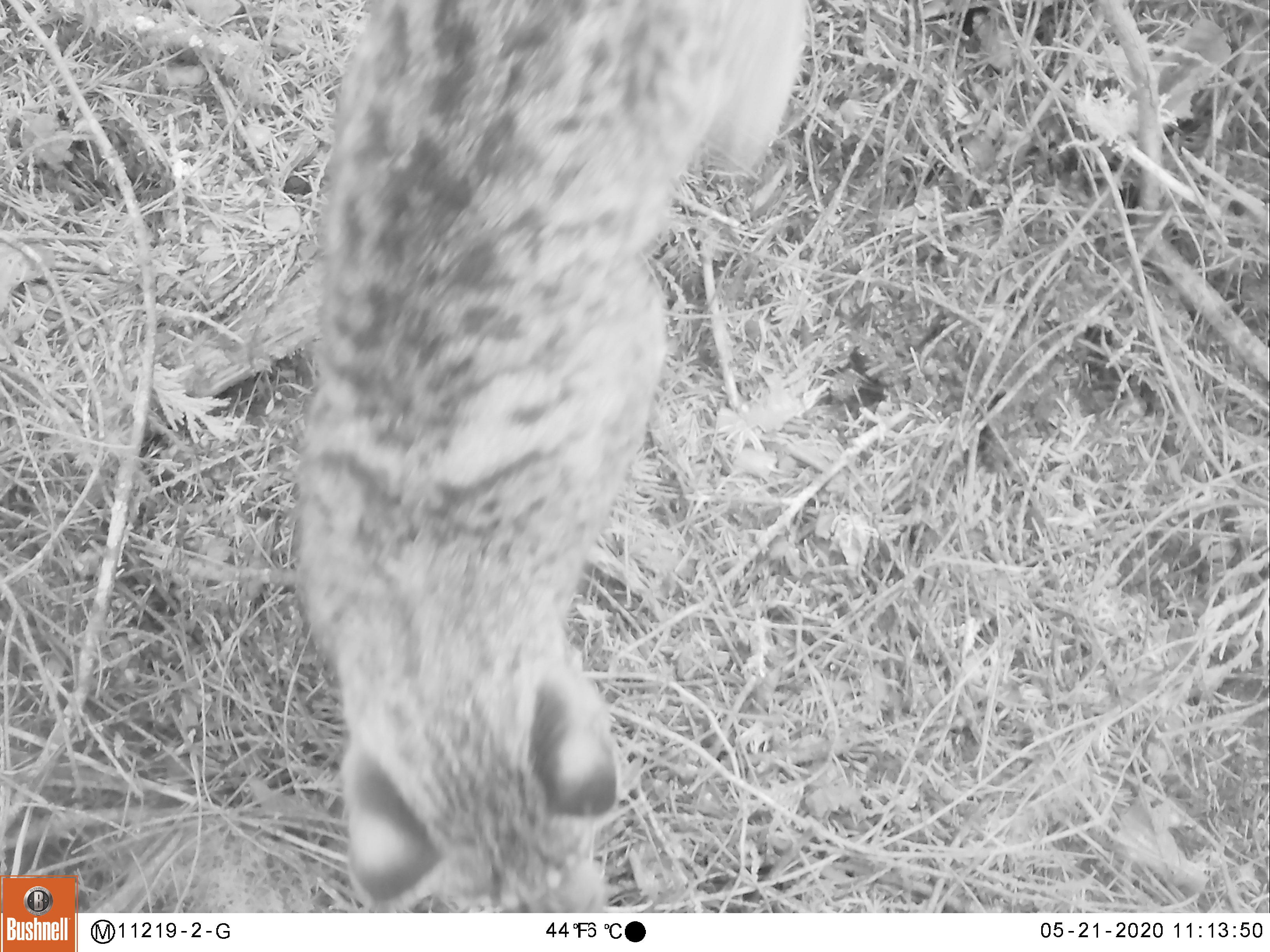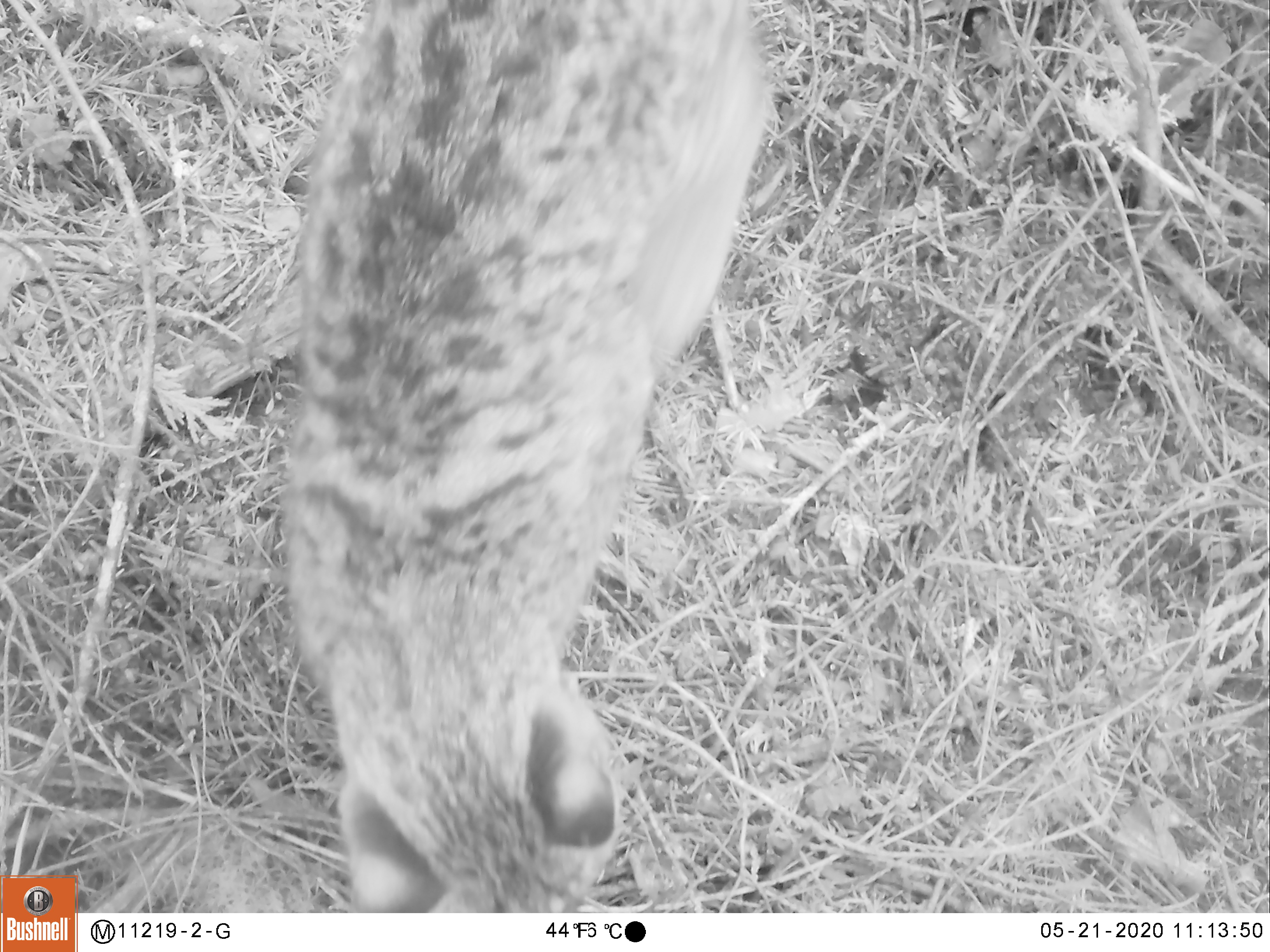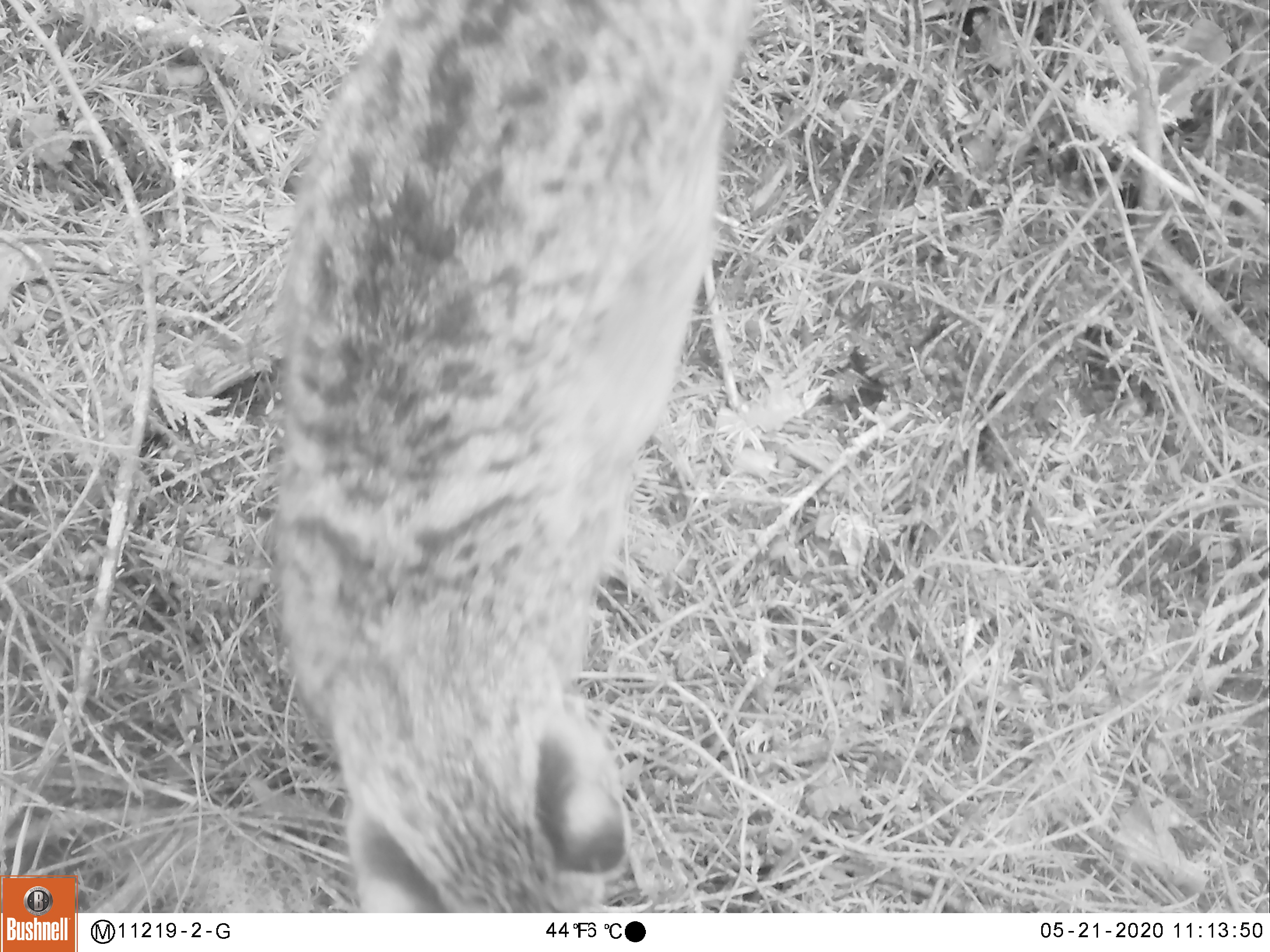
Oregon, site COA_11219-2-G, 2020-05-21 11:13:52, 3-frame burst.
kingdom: Animalia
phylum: Chordata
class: Mammalia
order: Carnivora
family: Felidae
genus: Lynx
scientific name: Lynx rufus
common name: bobcat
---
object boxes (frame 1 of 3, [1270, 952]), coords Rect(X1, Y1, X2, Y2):
bobcat: Rect(270, 0, 837, 906)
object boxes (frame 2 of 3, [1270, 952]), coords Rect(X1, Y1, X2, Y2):
bobcat: Rect(258, 1, 794, 909)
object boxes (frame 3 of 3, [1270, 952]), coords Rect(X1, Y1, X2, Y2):
bobcat: Rect(256, 0, 780, 907)